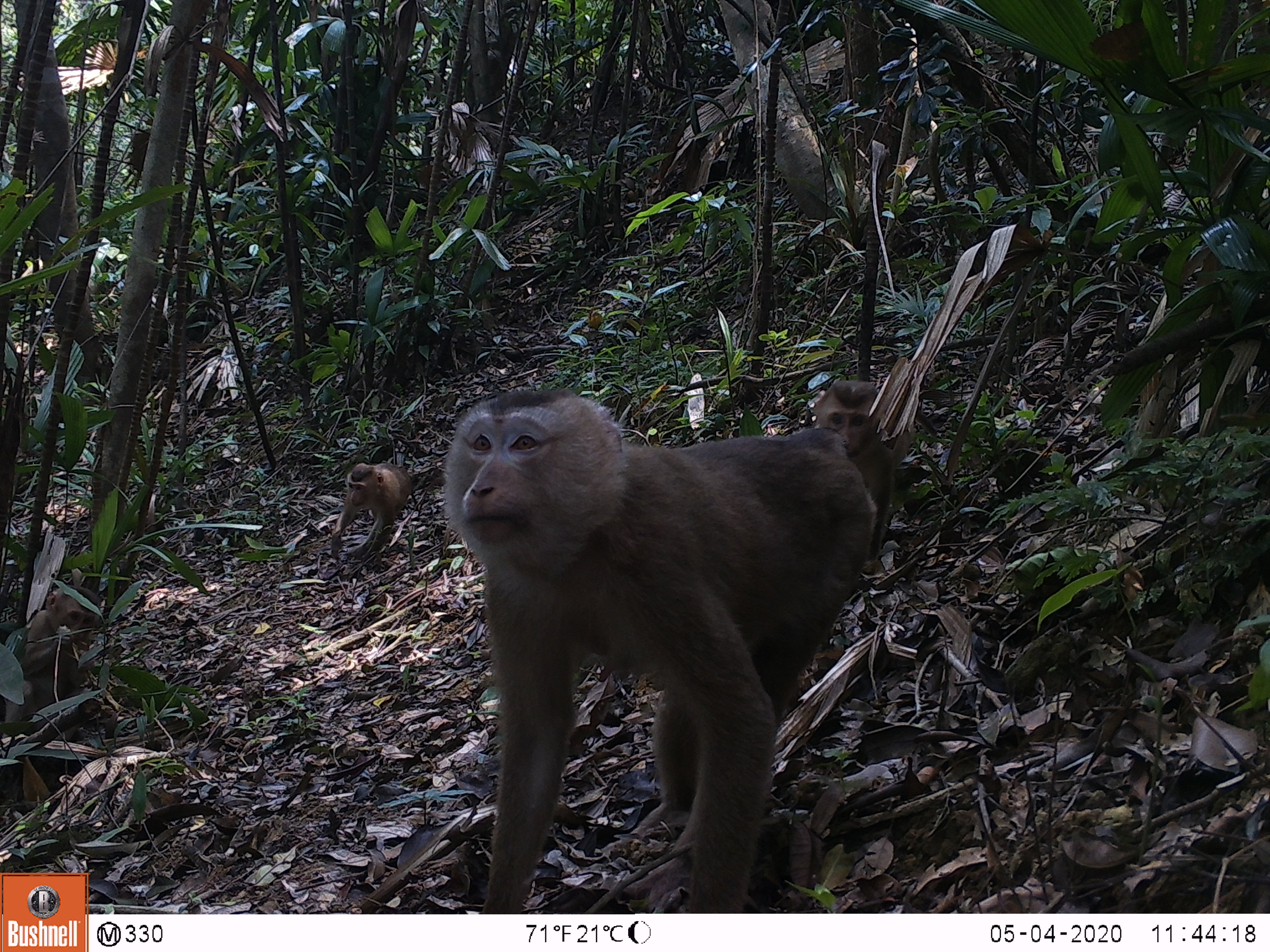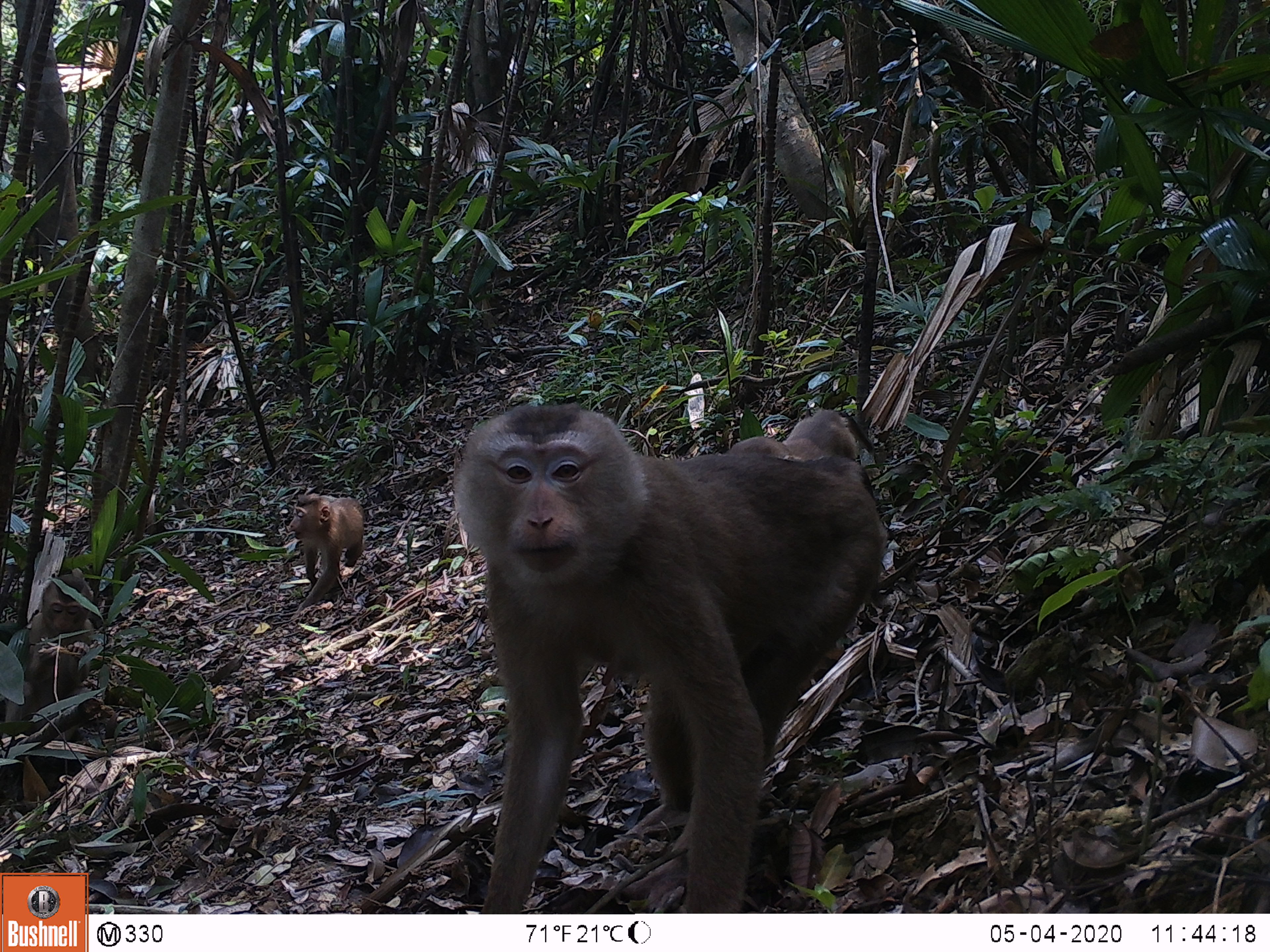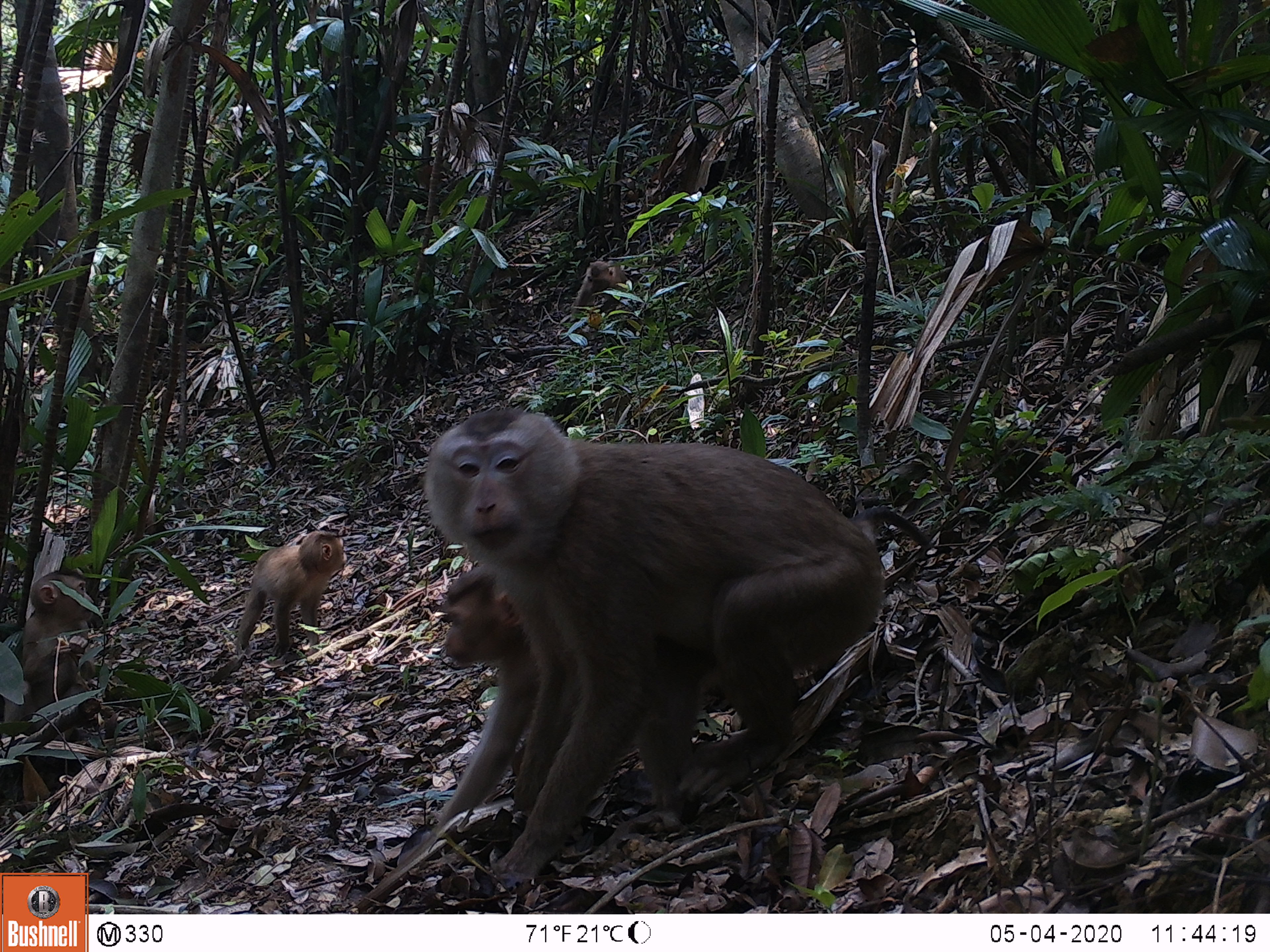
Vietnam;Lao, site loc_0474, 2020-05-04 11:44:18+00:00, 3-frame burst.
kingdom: Animalia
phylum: Chordata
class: Mammalia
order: Primates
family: Cercopithecidae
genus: Macaca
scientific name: Macaca nemestrina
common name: pig-tailed macaque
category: pig tailed macaque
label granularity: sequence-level